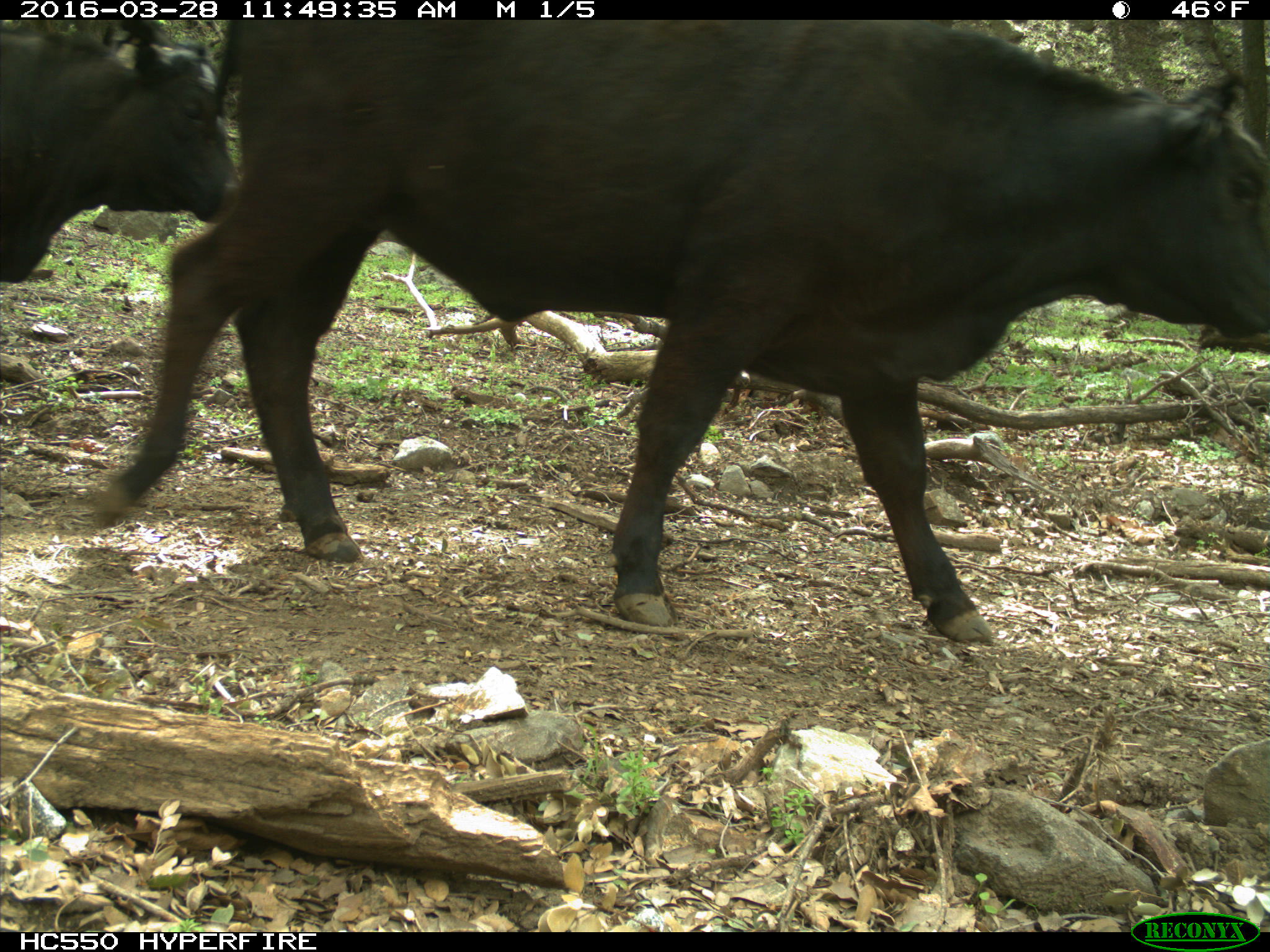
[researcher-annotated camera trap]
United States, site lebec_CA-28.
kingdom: Animalia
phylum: Chordata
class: Mammalia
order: Artiodactyla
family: Bovidae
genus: Bos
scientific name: Bos taurus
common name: domestic cow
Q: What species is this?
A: Bos taurus (domestic cow).